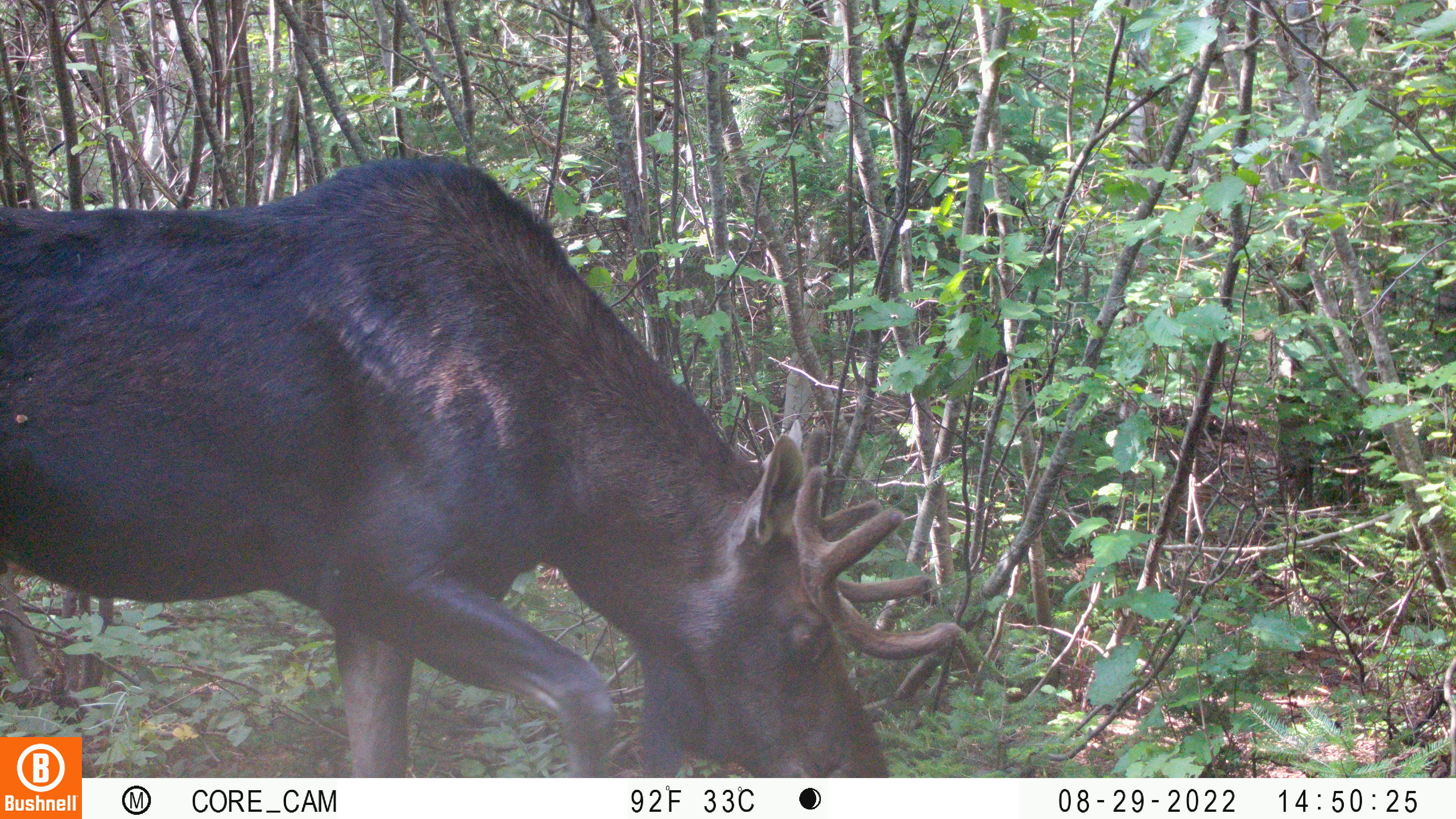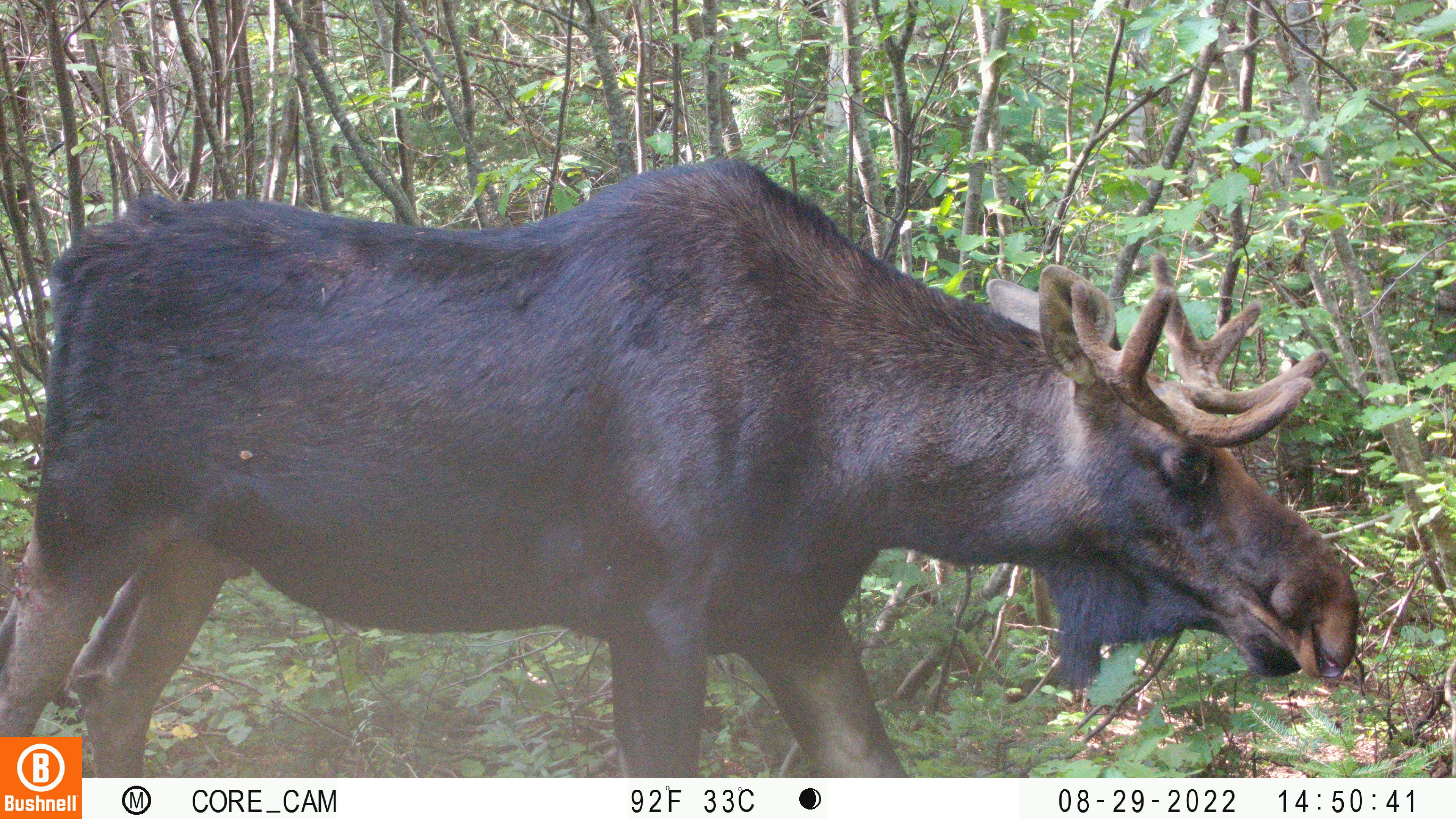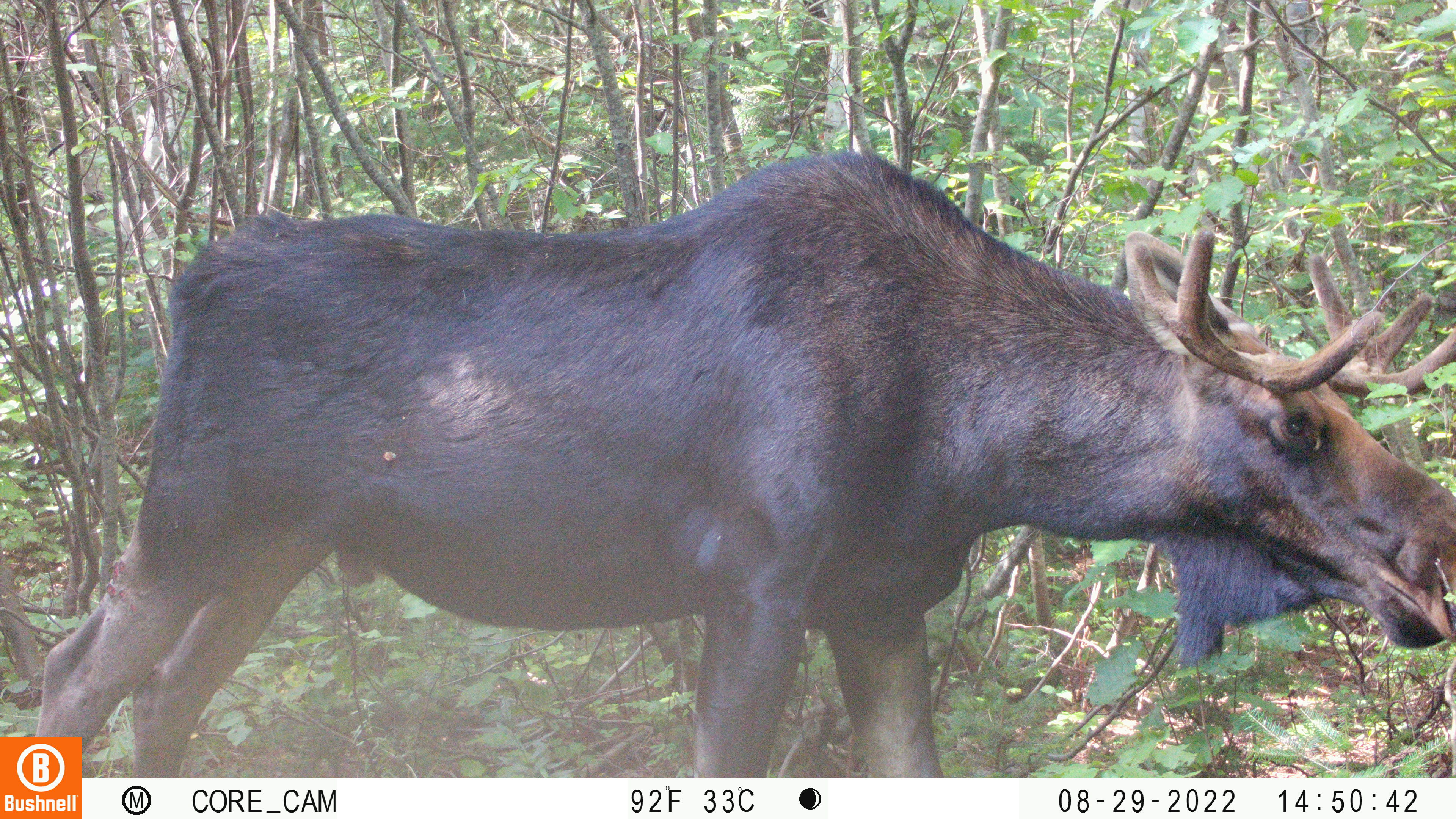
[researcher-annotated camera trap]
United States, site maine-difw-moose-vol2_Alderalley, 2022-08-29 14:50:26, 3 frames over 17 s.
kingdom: Animalia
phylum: Chordata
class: Mammalia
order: Artiodactyla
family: Cervidae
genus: Alces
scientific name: Alces alces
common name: moose